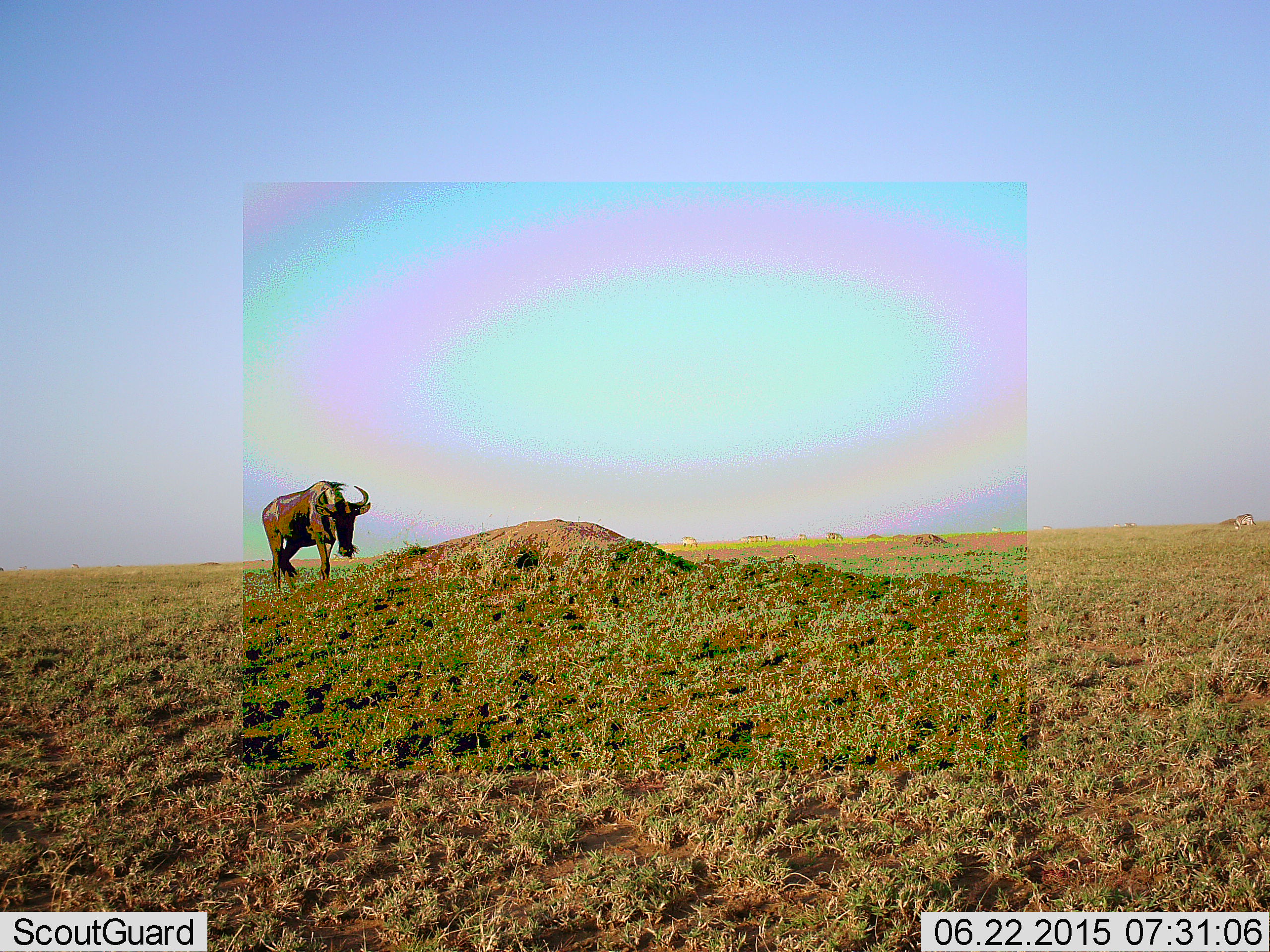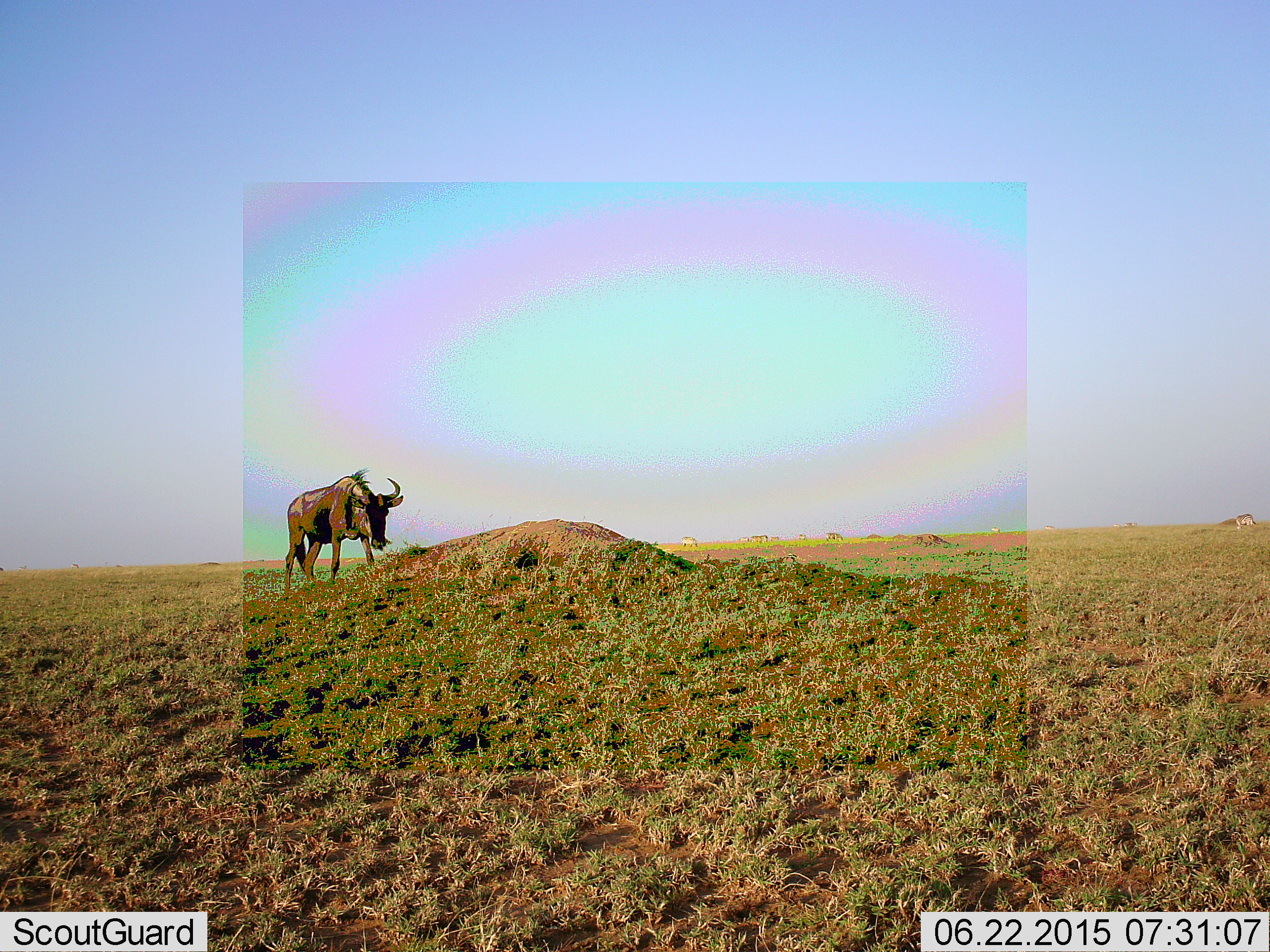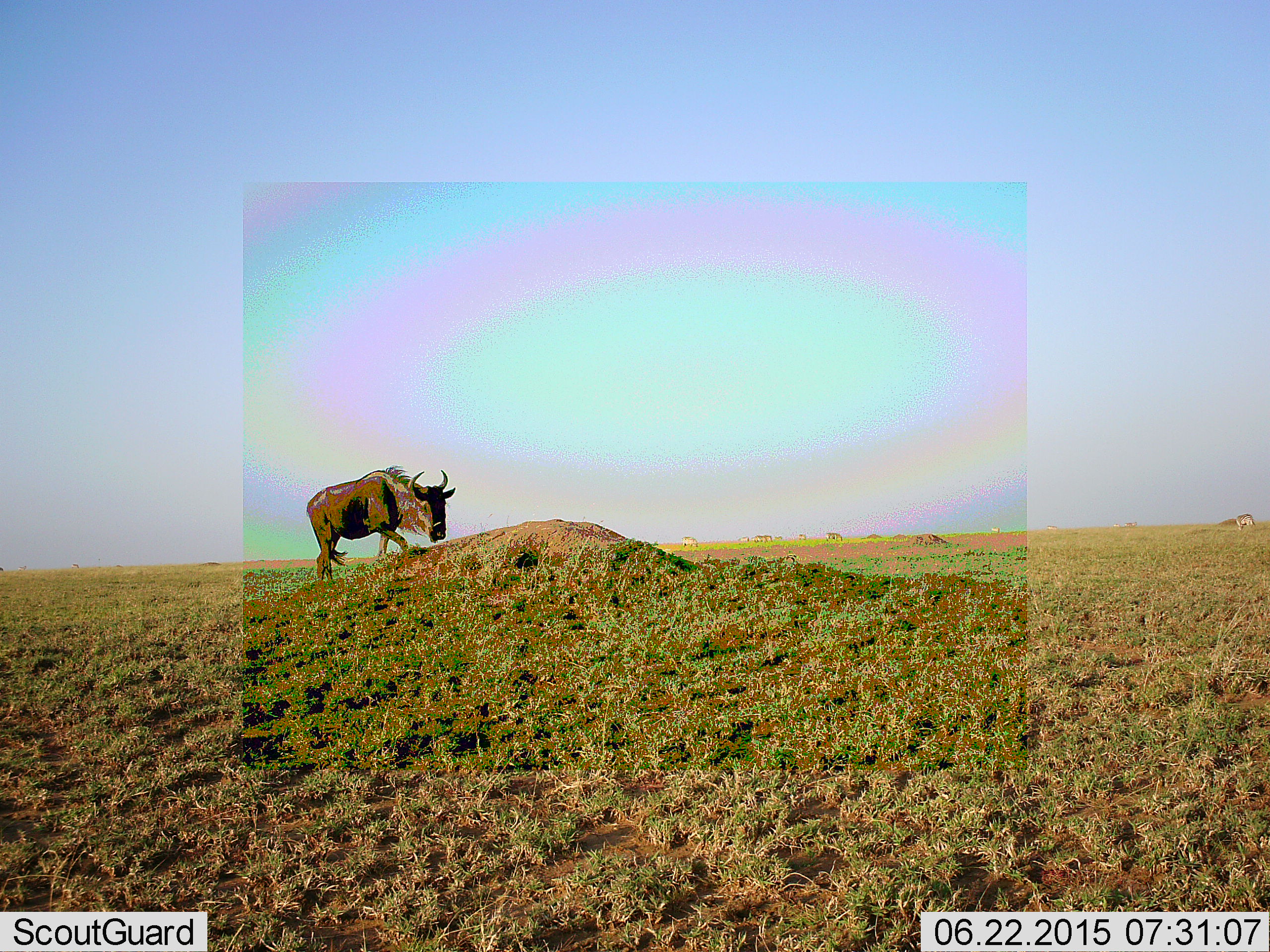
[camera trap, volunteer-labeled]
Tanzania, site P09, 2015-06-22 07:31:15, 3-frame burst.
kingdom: Animalia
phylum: Chordata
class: Mammalia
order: Artiodactyla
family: Bovidae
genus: Connochaetes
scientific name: Connochaetes taurinus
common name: blue wildebeest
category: wildebeest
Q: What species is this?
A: Wildebeest (blue wildebeest) (Connochaetes taurinus).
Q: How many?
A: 1.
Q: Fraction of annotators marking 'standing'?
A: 18%.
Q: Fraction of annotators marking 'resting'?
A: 0%.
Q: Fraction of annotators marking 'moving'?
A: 82%.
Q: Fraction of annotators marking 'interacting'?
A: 0%.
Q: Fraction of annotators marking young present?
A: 0%.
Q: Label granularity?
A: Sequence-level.